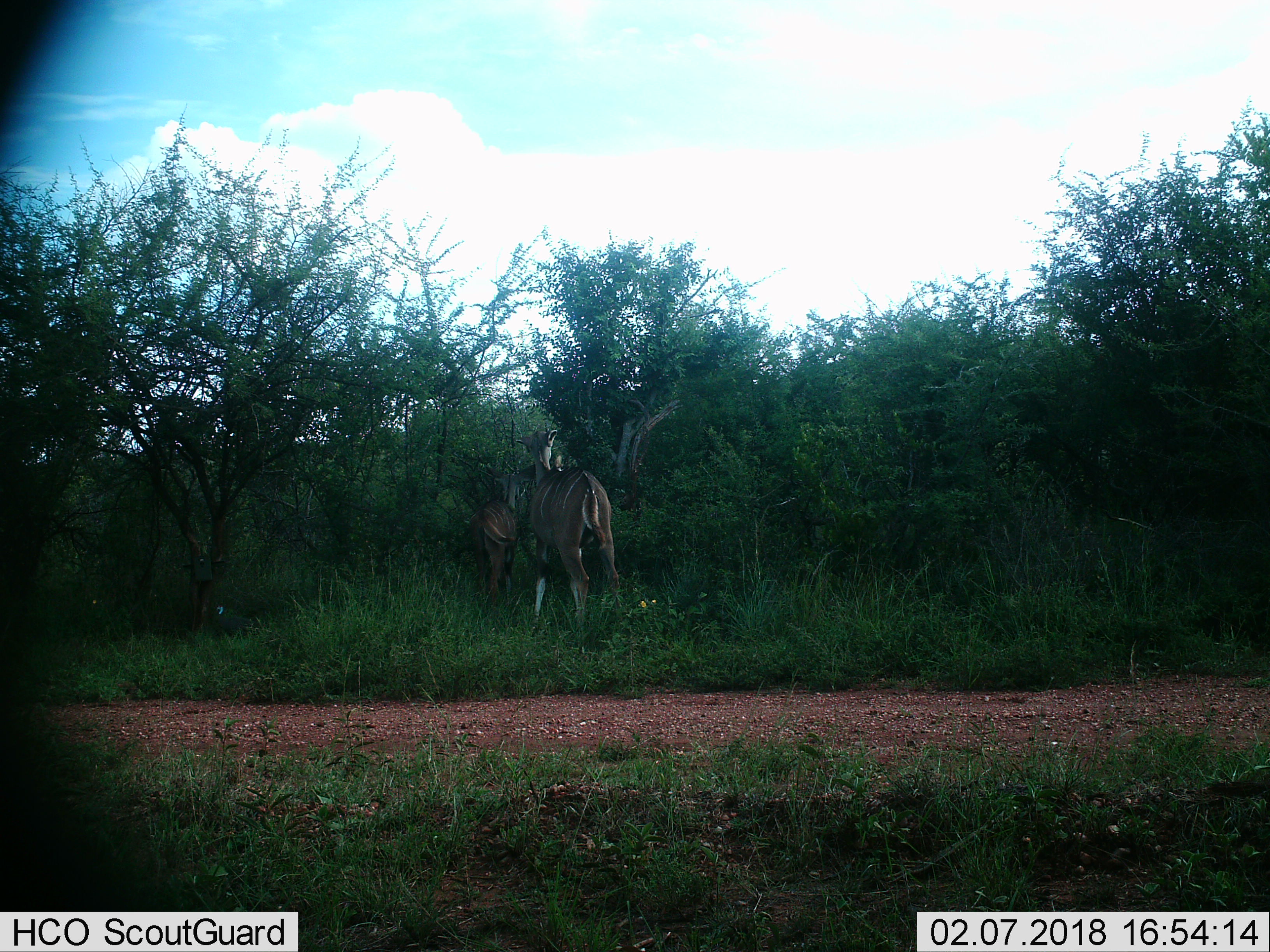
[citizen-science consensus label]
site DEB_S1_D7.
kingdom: Animalia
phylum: Chordata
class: Mammalia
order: Artiodactyla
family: Bovidae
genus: Tragelaphus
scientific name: Tragelaphus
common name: kudu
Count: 2.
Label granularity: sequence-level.